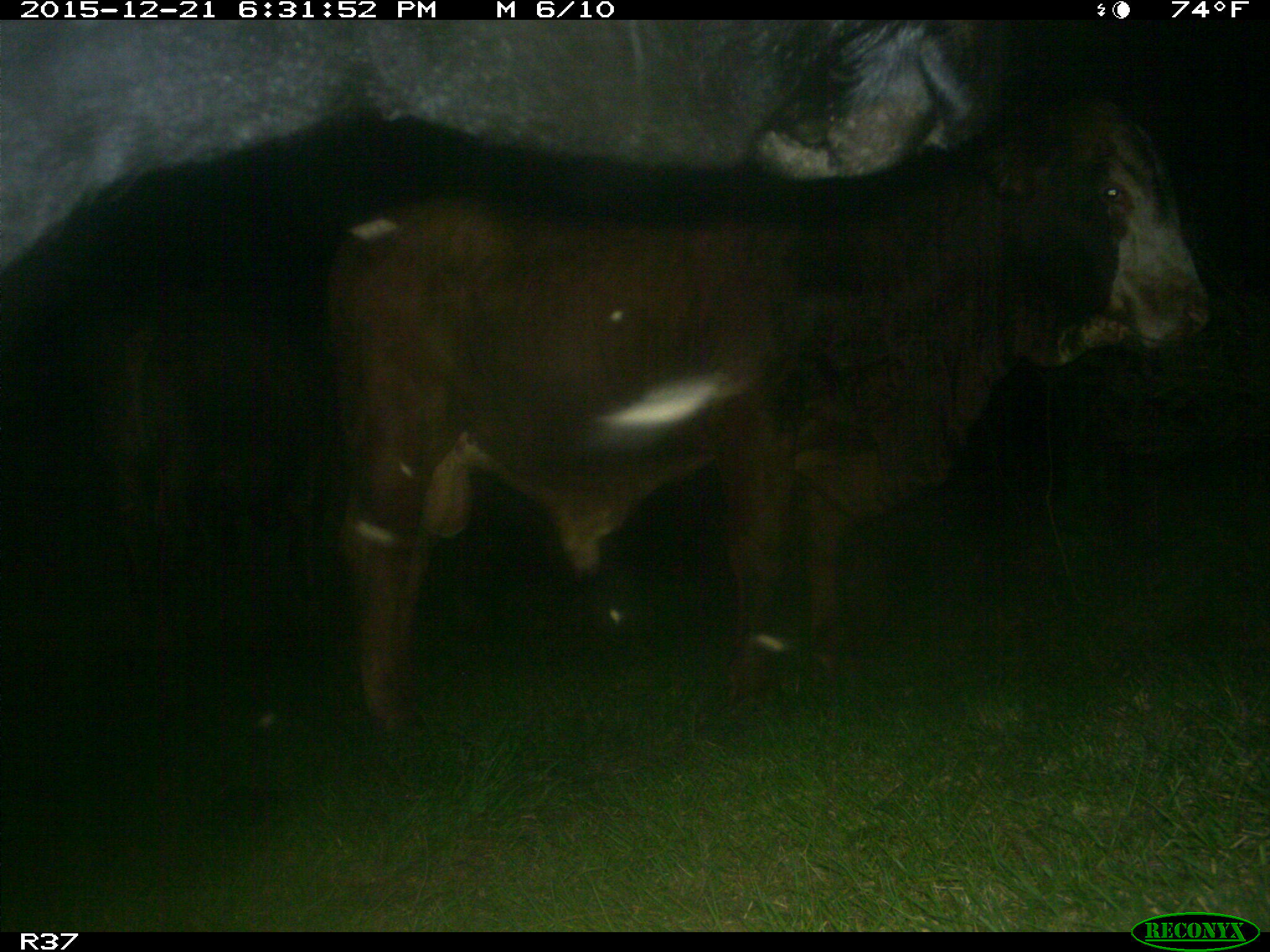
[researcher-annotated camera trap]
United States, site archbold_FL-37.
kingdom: Animalia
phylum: Chordata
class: Mammalia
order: Artiodactyla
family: Bovidae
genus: Bos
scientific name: Bos taurus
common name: domestic cow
Bos taurus (domestic cow).